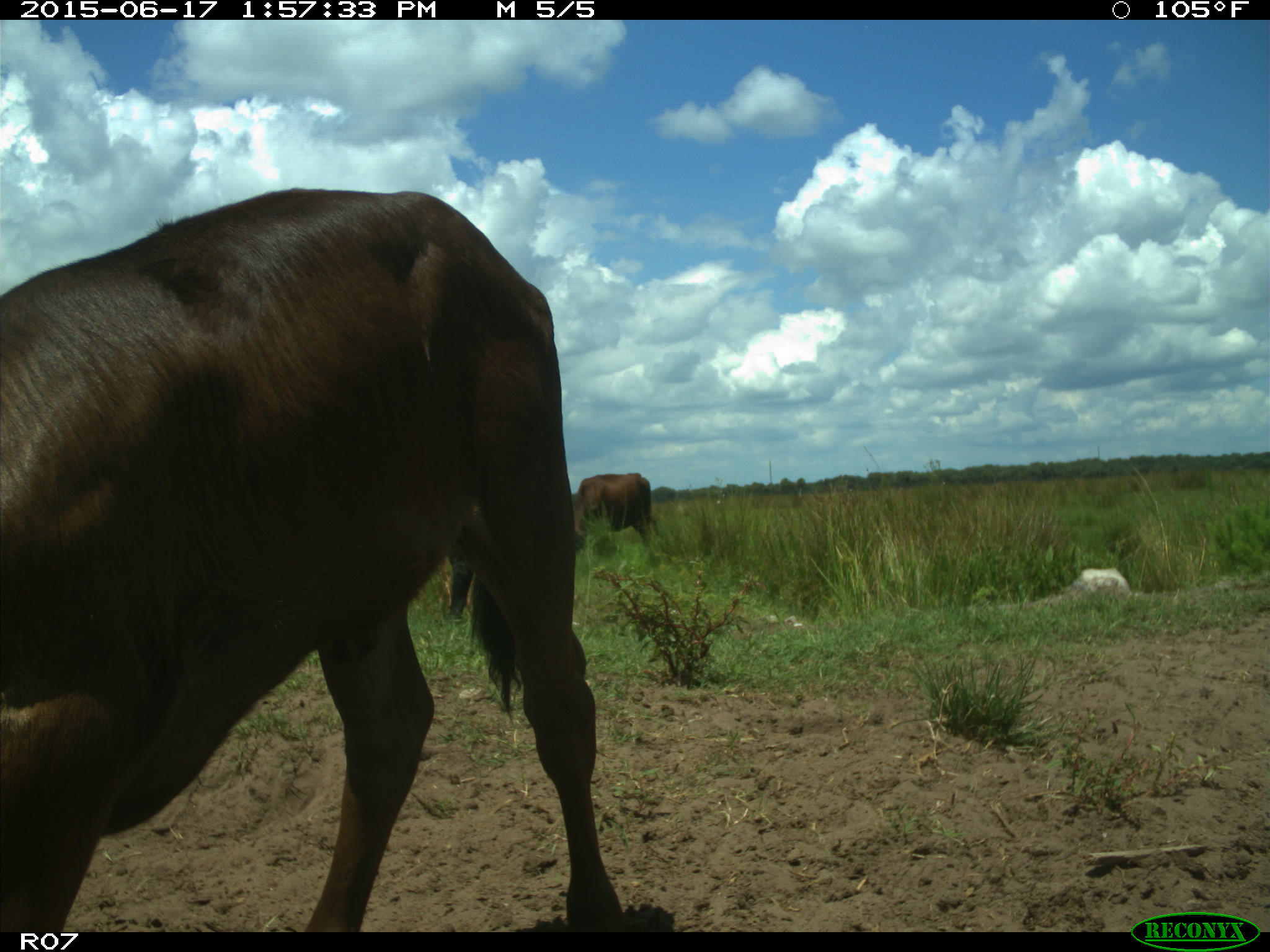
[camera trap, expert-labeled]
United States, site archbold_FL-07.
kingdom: Animalia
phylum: Chordata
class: Mammalia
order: Artiodactyla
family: Bovidae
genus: Bos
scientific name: Bos taurus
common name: domestic cow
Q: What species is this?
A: Bos taurus (domestic cow).